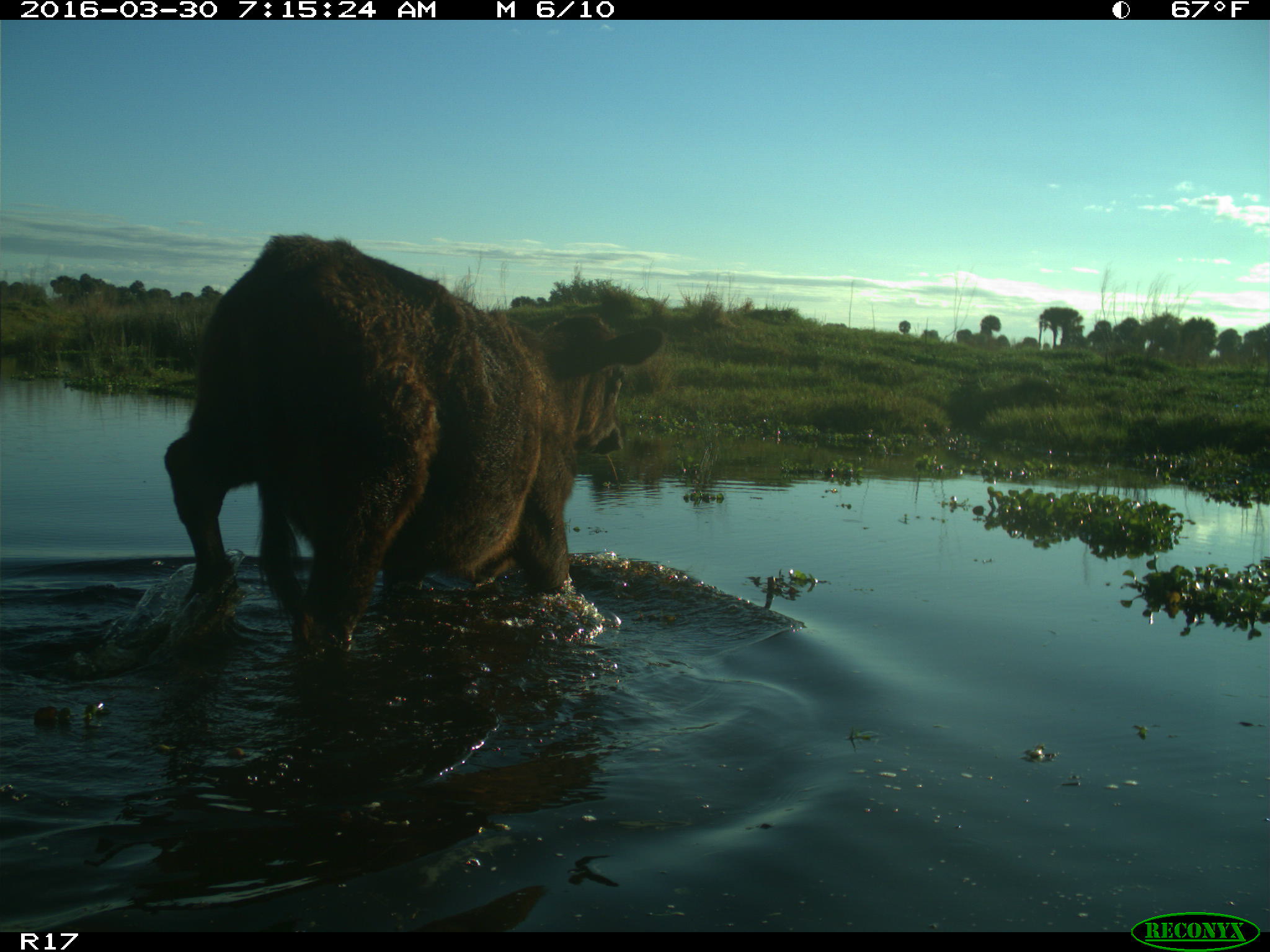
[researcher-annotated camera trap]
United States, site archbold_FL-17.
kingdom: Animalia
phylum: Chordata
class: Mammalia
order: Artiodactyla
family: Bovidae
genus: Bos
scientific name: Bos taurus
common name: domestic cow